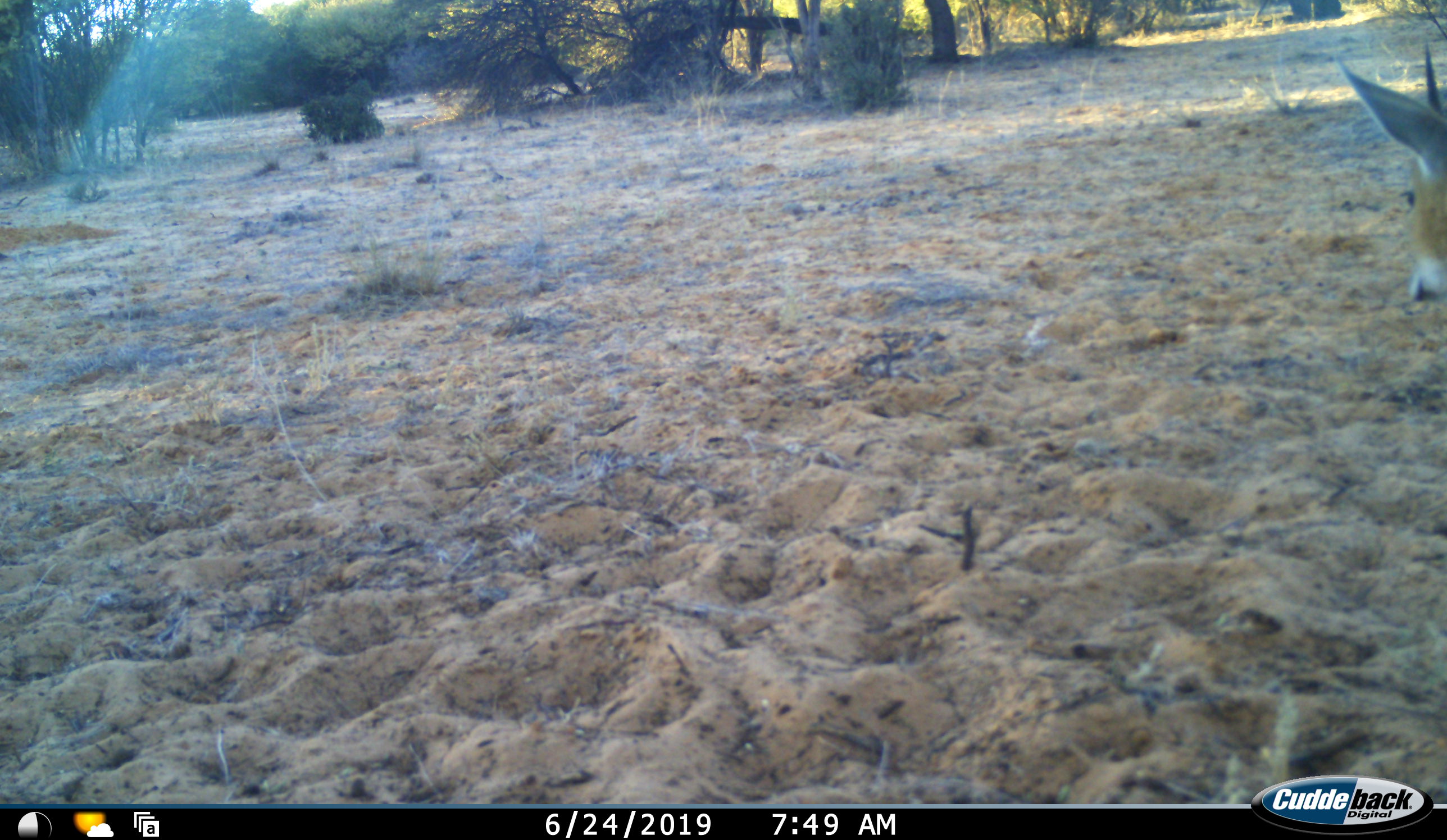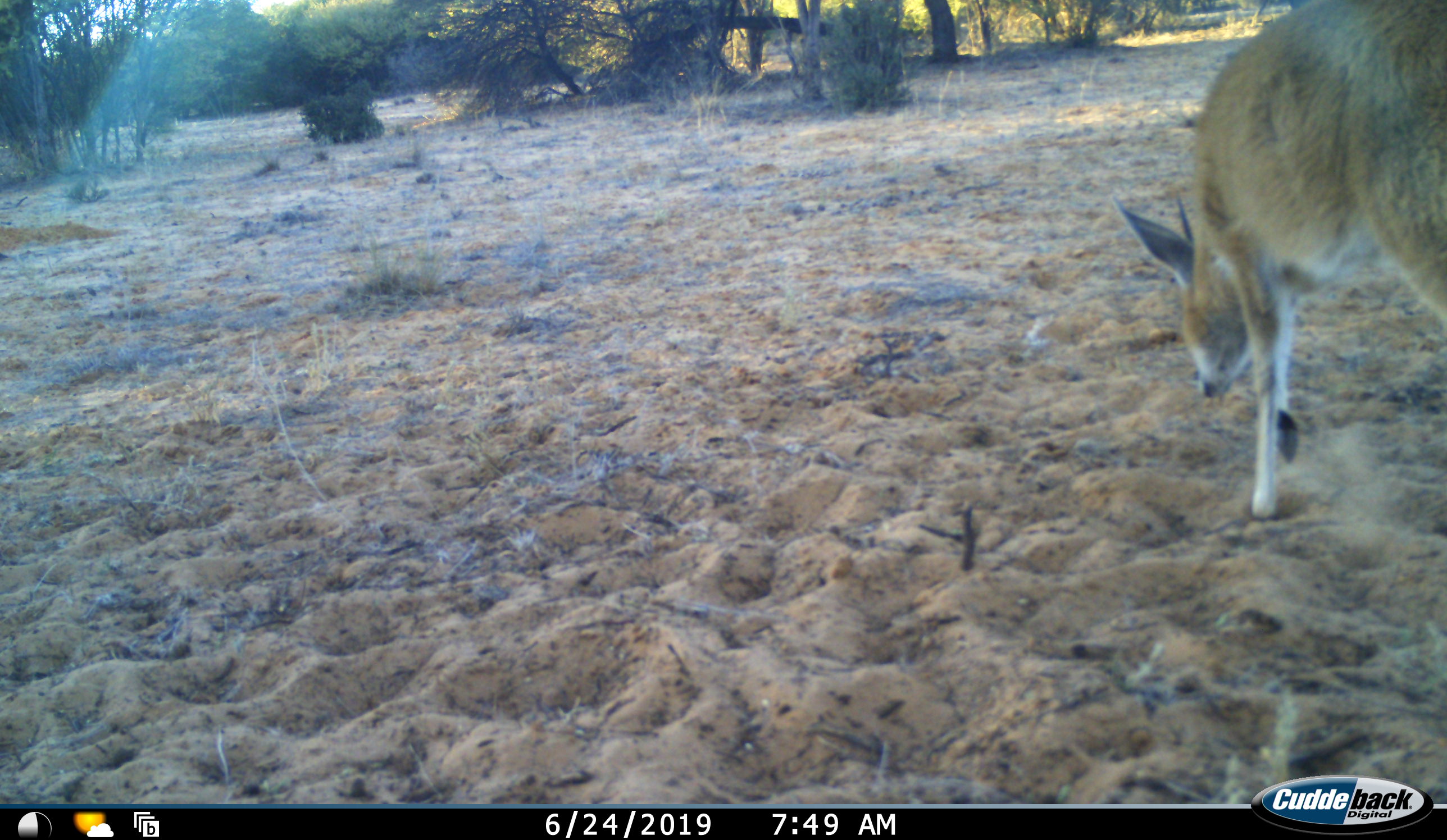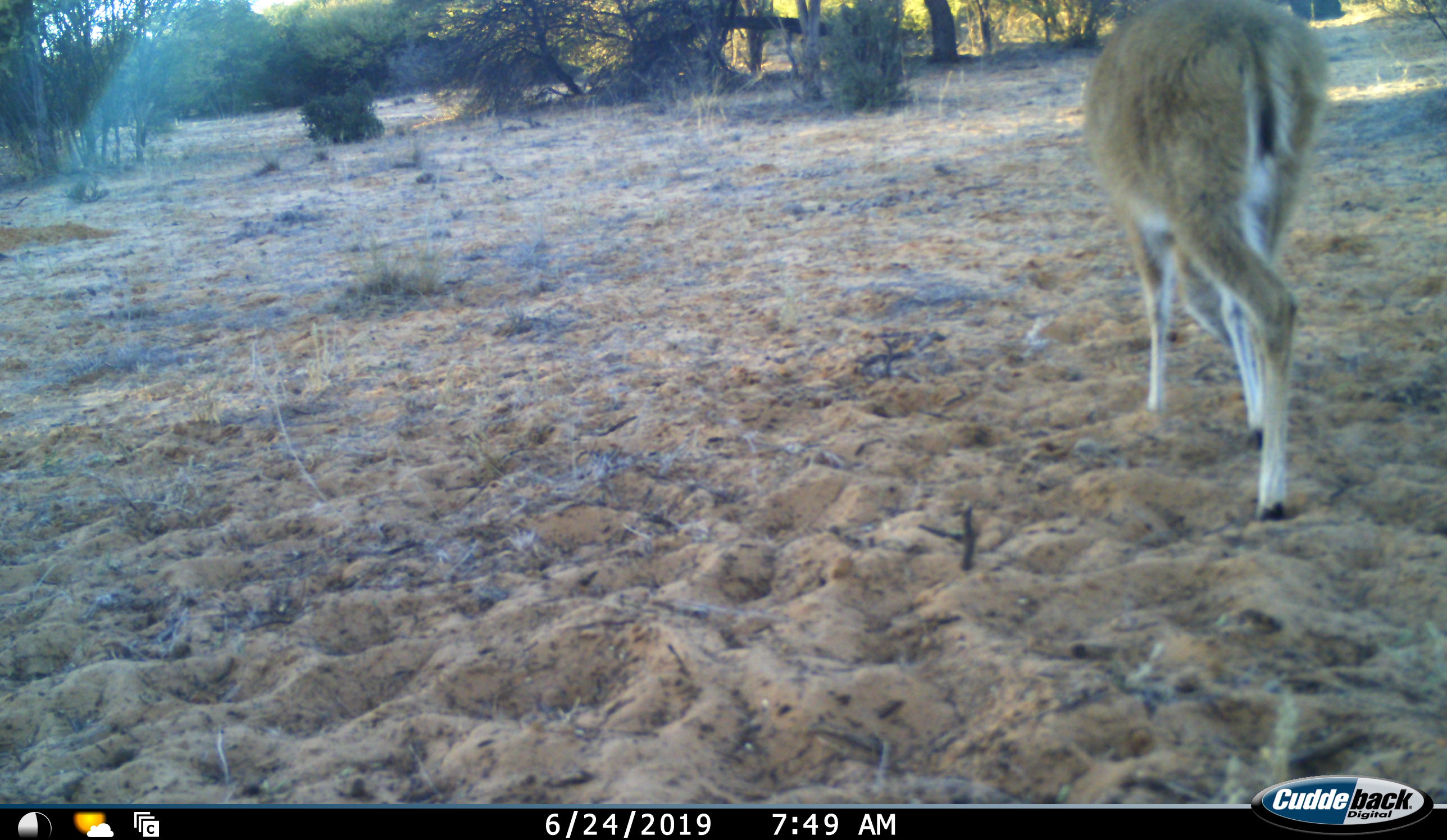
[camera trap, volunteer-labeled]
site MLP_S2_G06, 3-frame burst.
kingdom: Animalia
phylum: Chordata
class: Mammalia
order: Artiodactyla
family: Bovidae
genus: Sylvicapra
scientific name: Sylvicapra grimmia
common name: common duiker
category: duikercommongrey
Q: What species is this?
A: Duikercommongrey (common duiker) (Sylvicapra grimmia).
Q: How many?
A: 1.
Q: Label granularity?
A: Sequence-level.